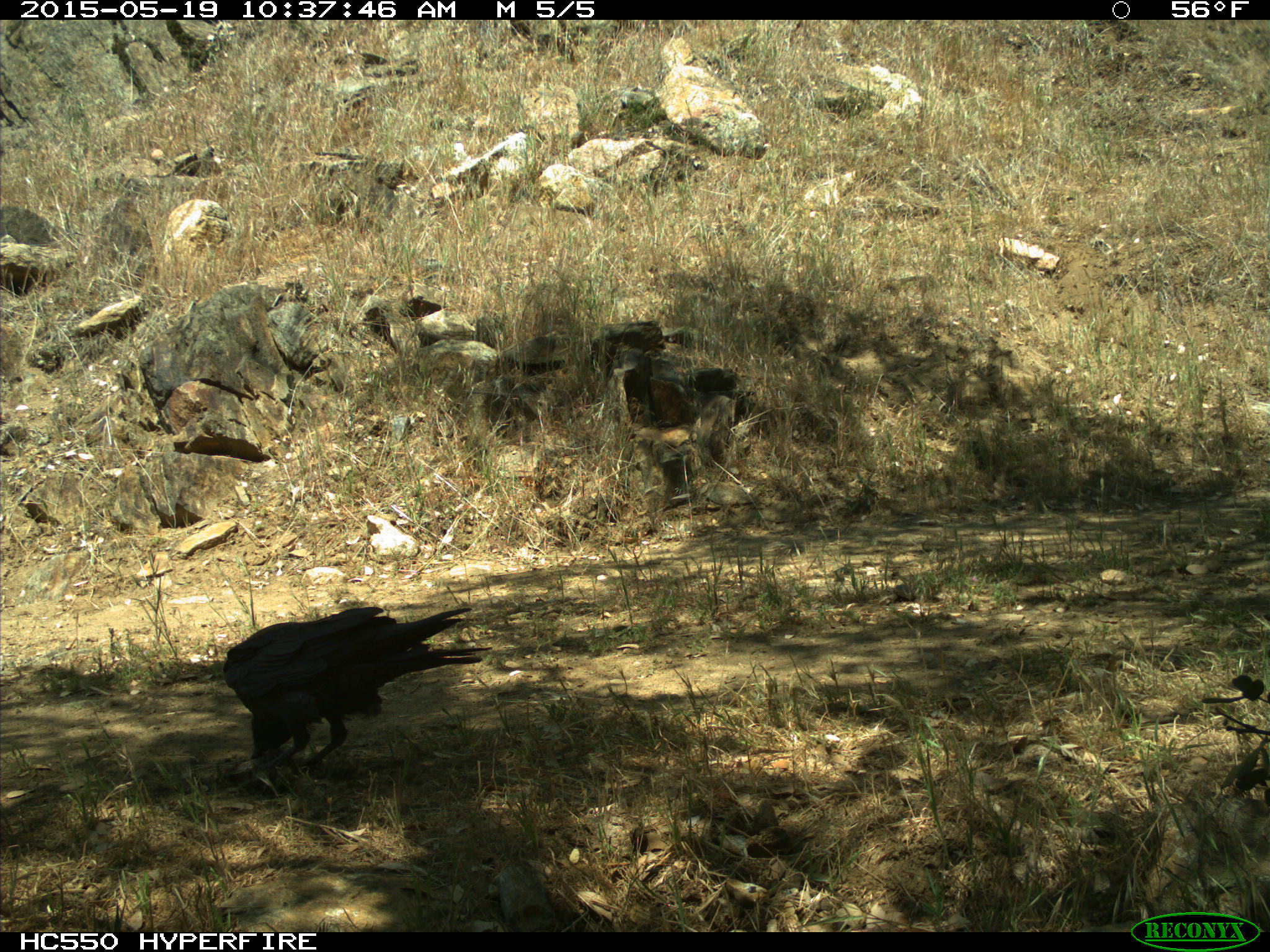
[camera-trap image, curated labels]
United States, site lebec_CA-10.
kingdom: Animalia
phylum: Chordata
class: Aves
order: Passeriformes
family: Corvidae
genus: Corvus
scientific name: Corvus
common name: crows and ravens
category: unidentified corvus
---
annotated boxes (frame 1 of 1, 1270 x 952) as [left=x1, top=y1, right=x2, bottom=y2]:
animal: [left=223, top=607, right=494, bottom=774]